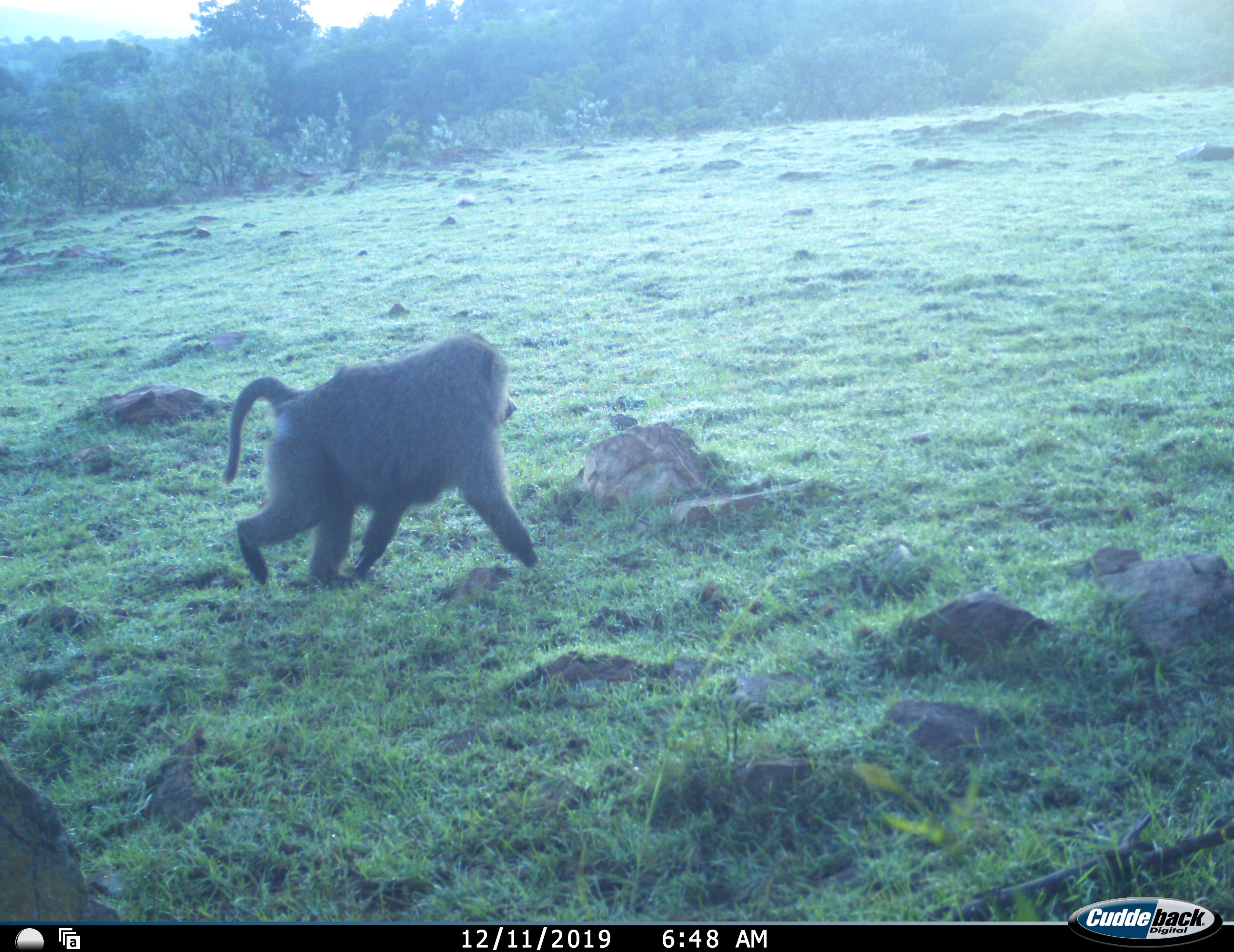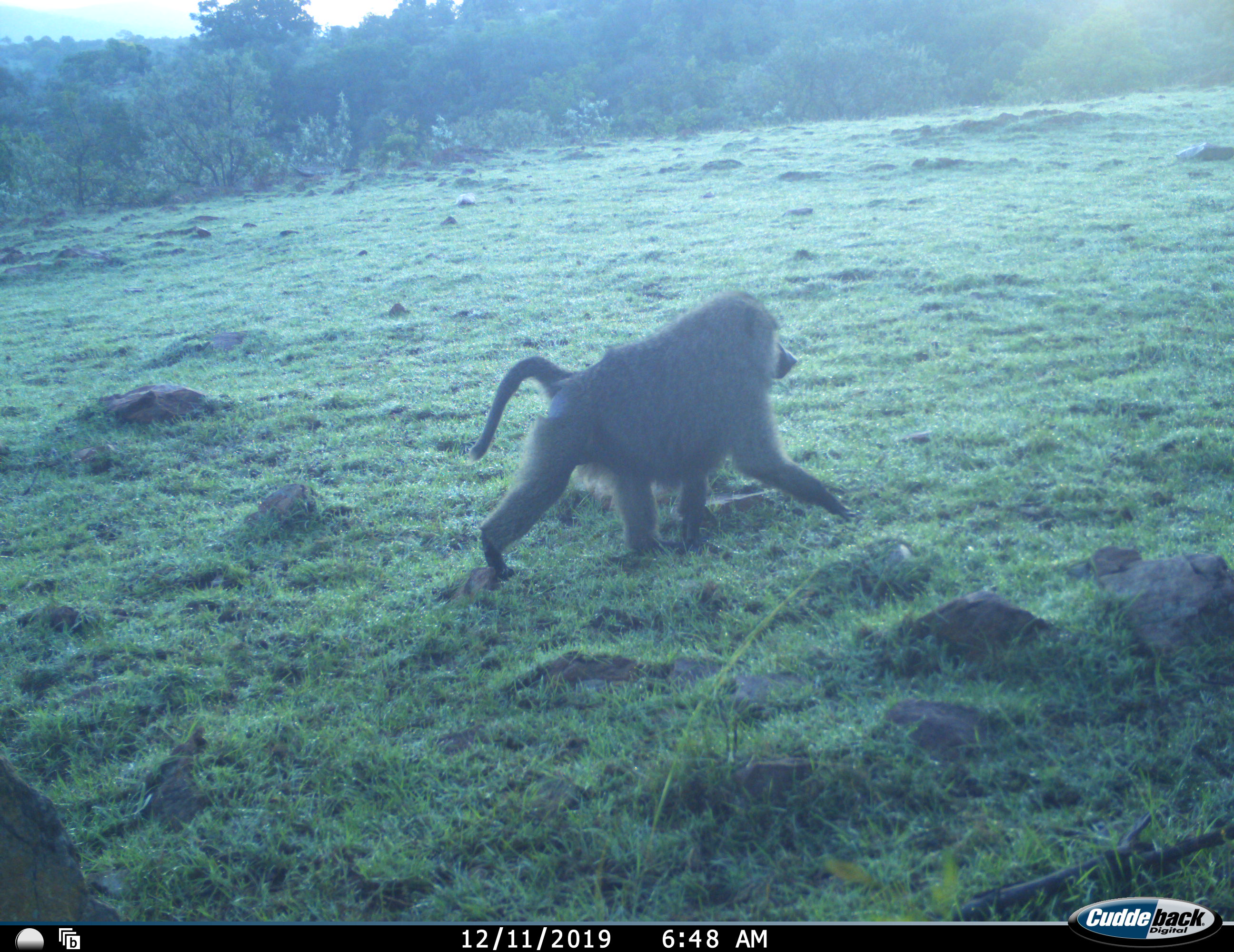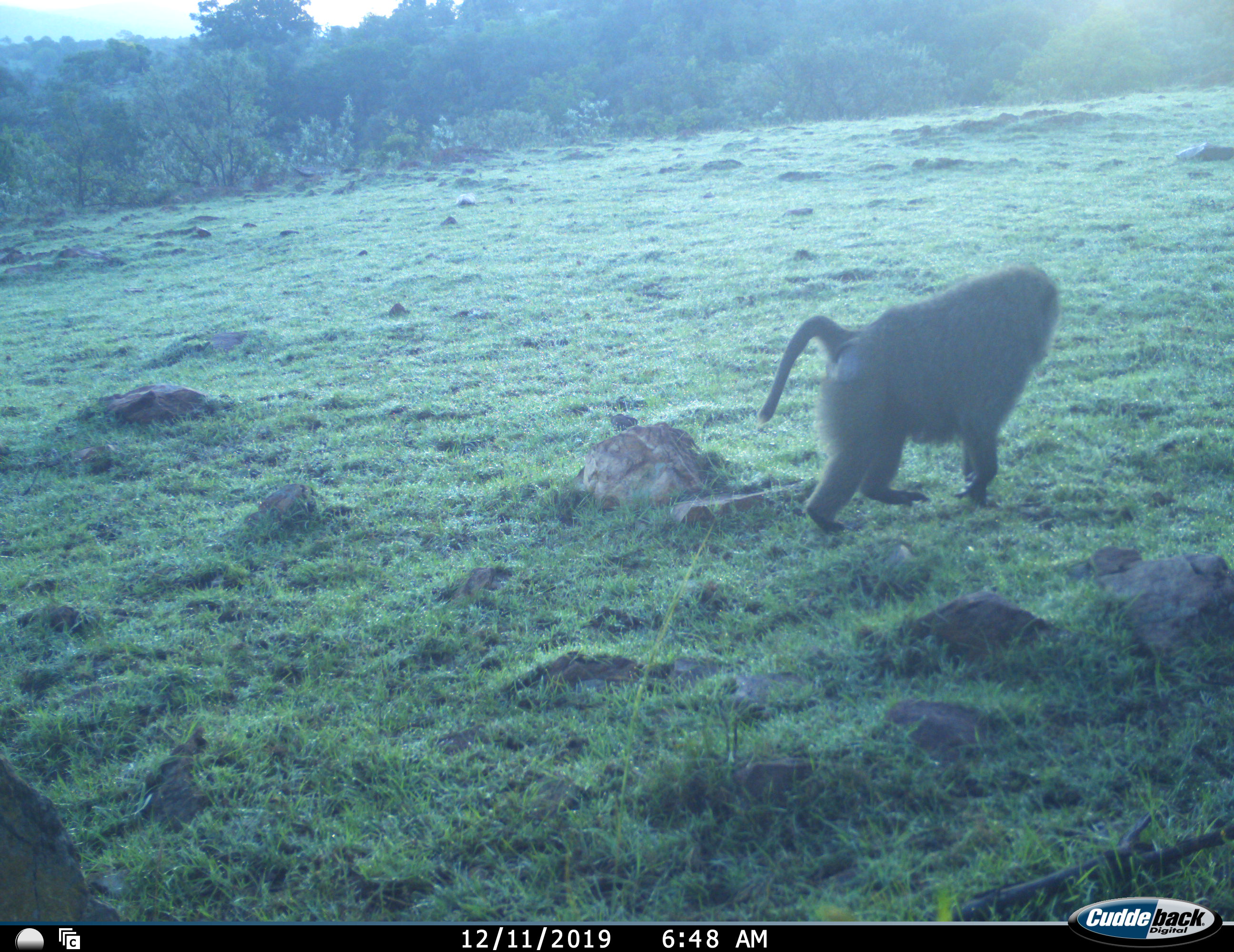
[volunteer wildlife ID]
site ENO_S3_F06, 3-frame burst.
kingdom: Animalia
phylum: Chordata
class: Mammalia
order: Primates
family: Cercopithecidae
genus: Papio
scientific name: Papio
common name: baboon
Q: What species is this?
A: Baboon (Papio).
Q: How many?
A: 1.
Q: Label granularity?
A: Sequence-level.